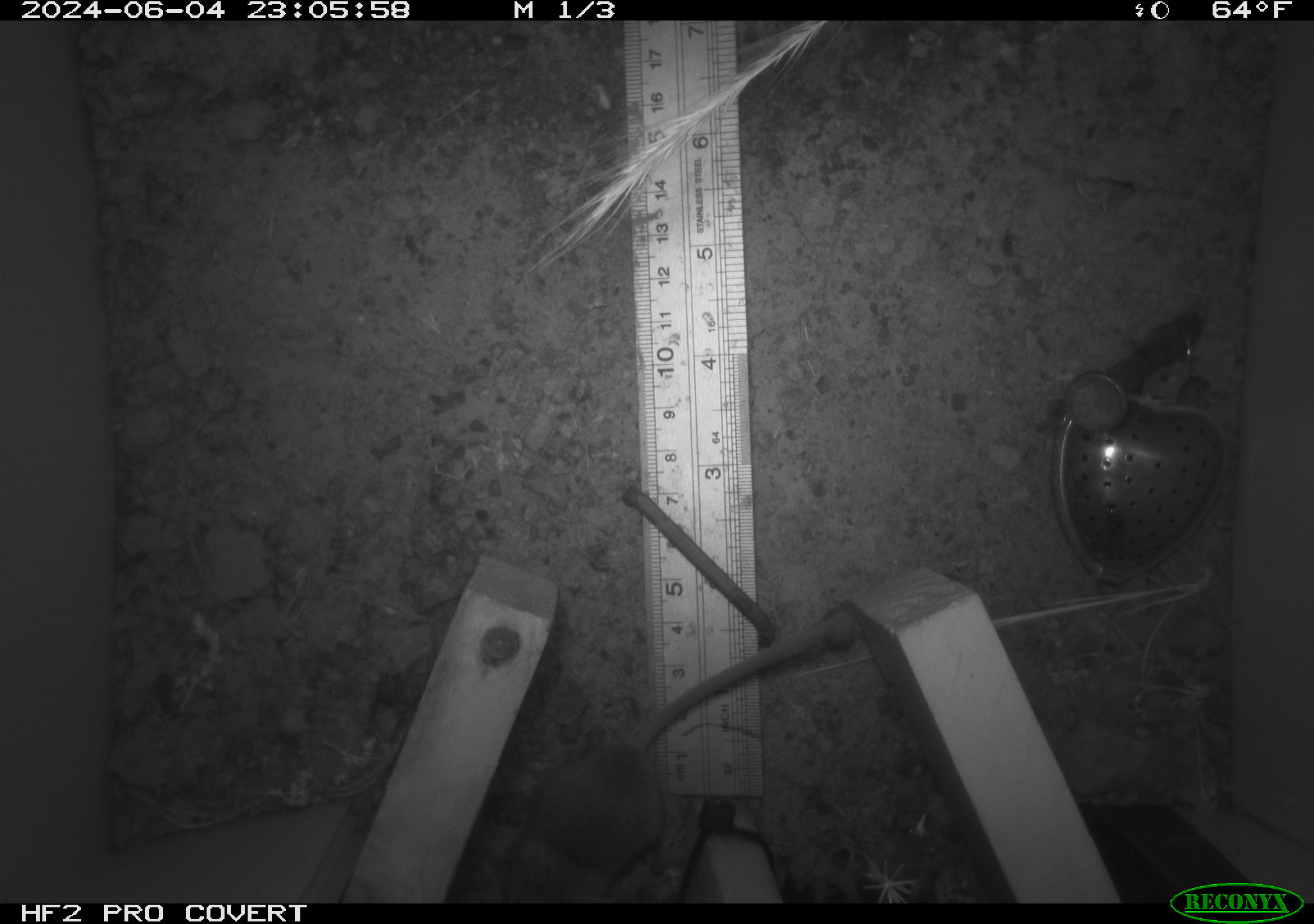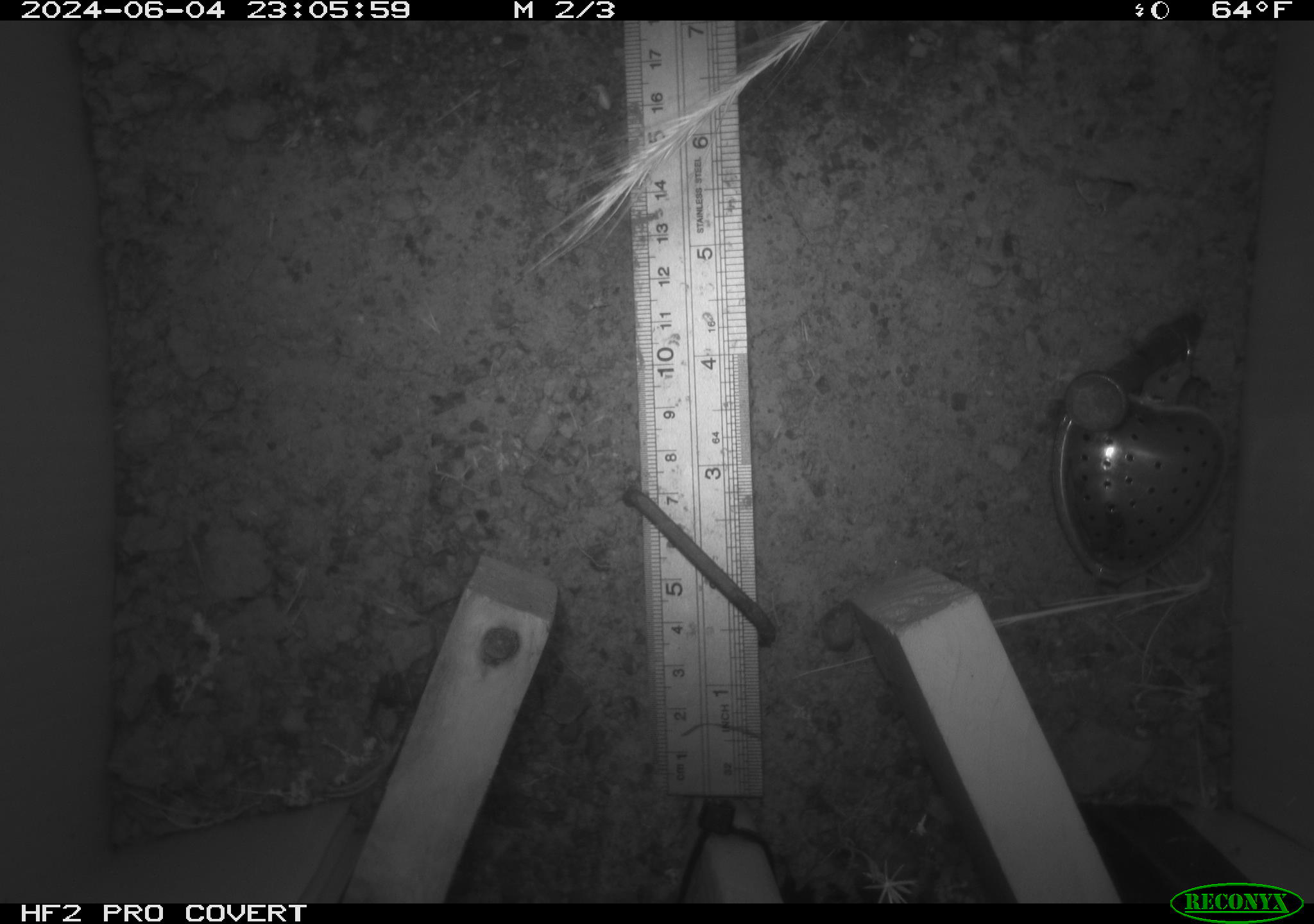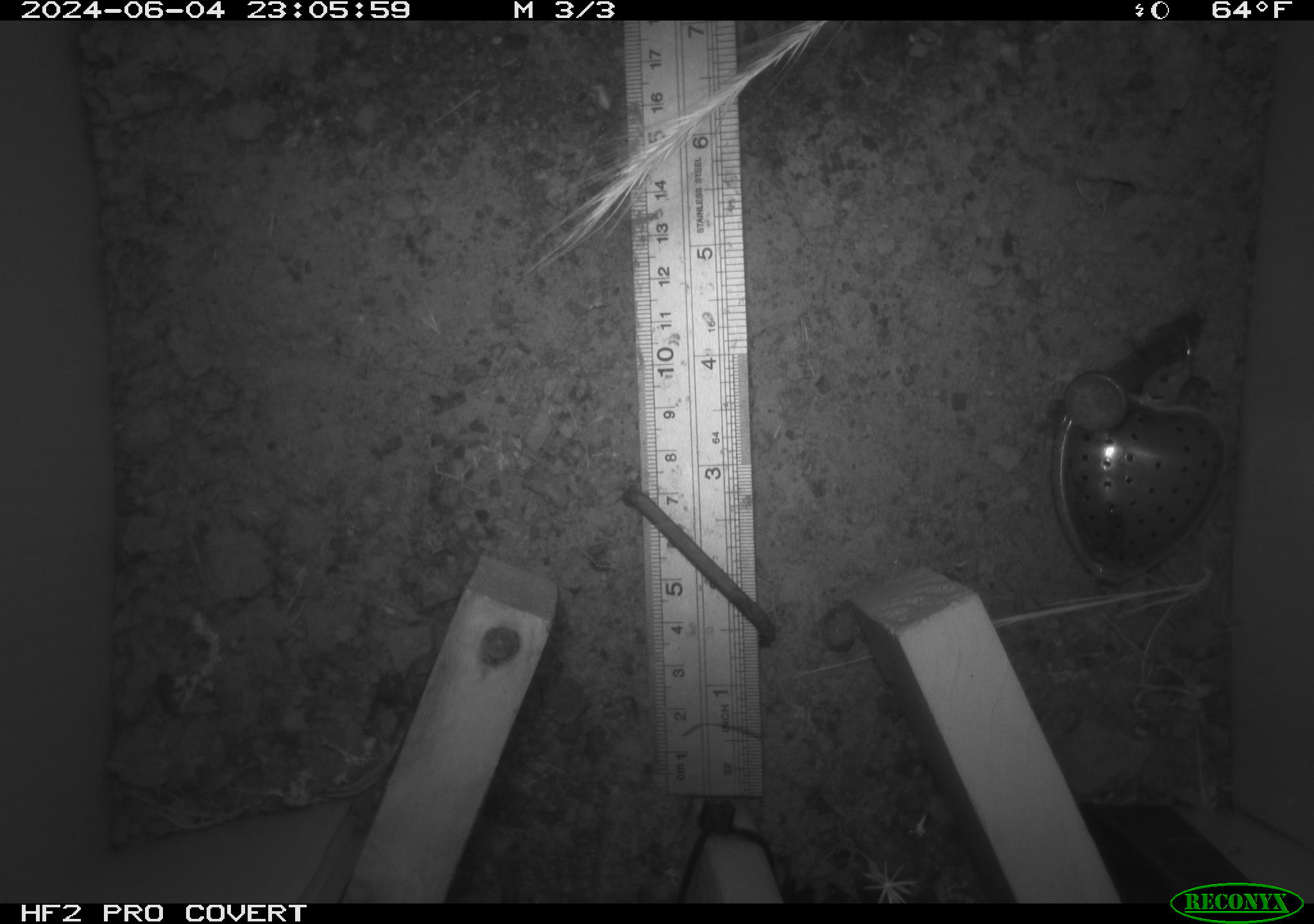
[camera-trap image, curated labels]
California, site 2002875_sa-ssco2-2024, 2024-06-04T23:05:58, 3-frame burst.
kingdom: Animalia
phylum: Chordata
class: Mammalia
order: Rodentia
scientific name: Rodentia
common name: mouse species